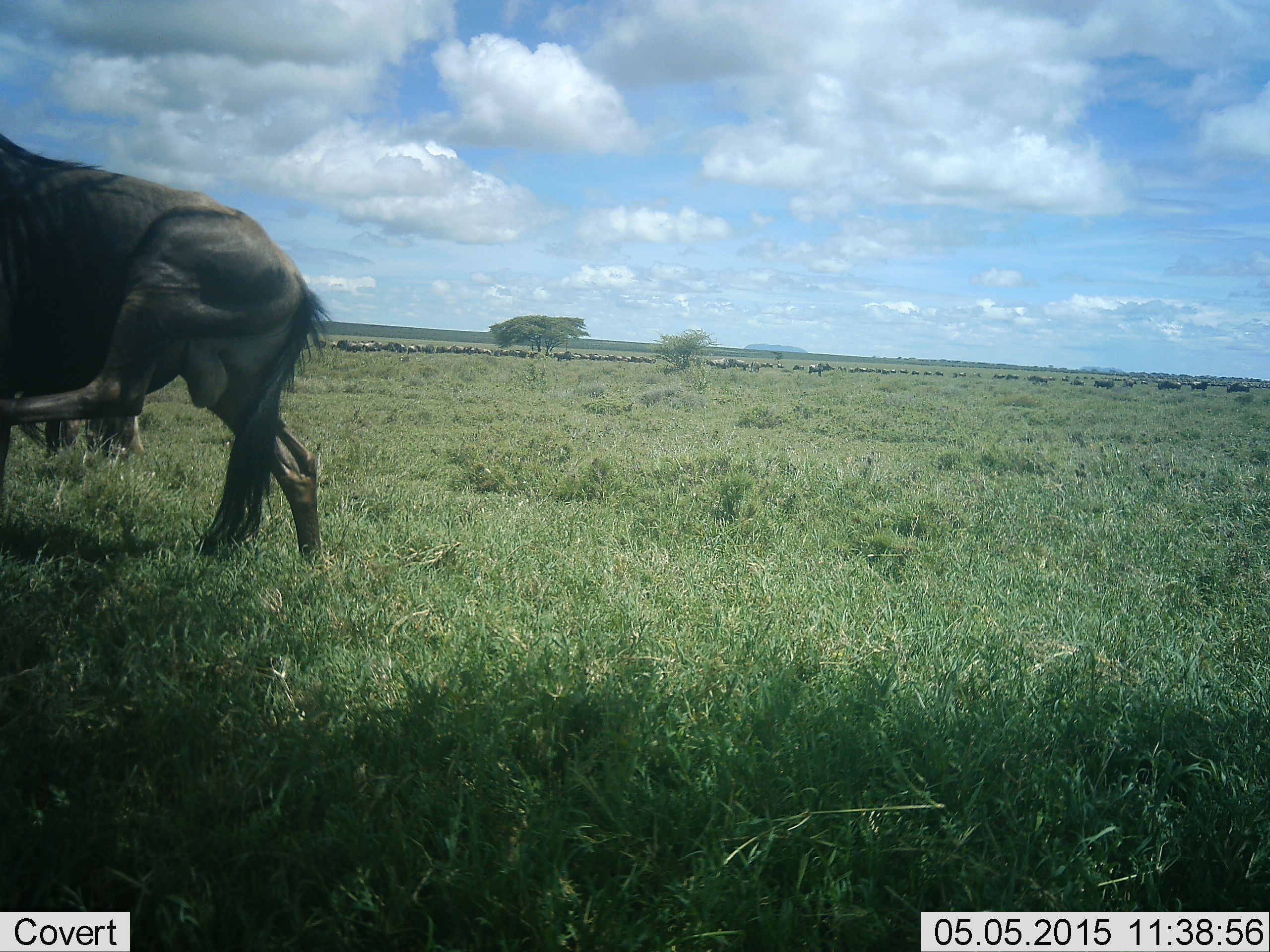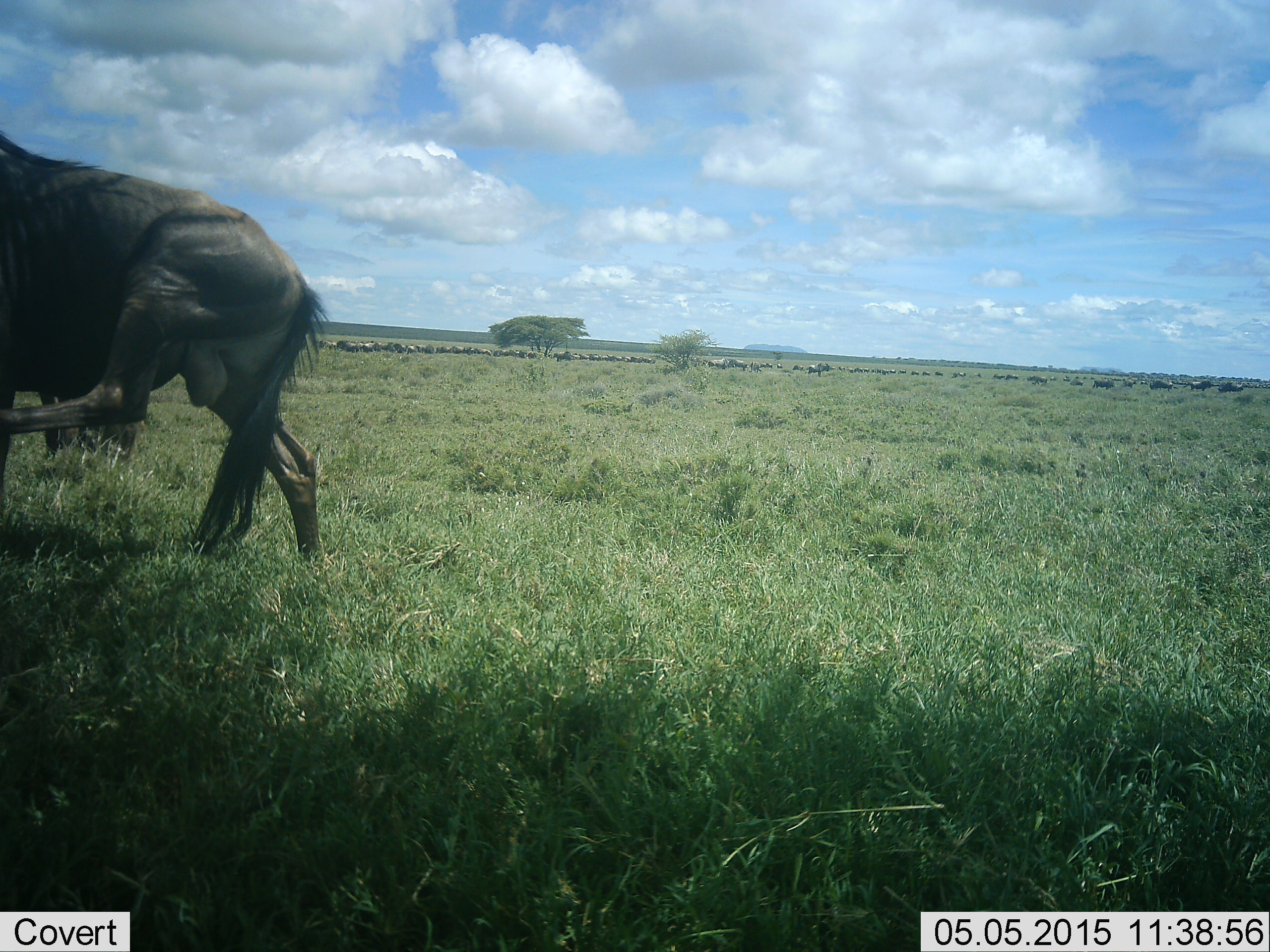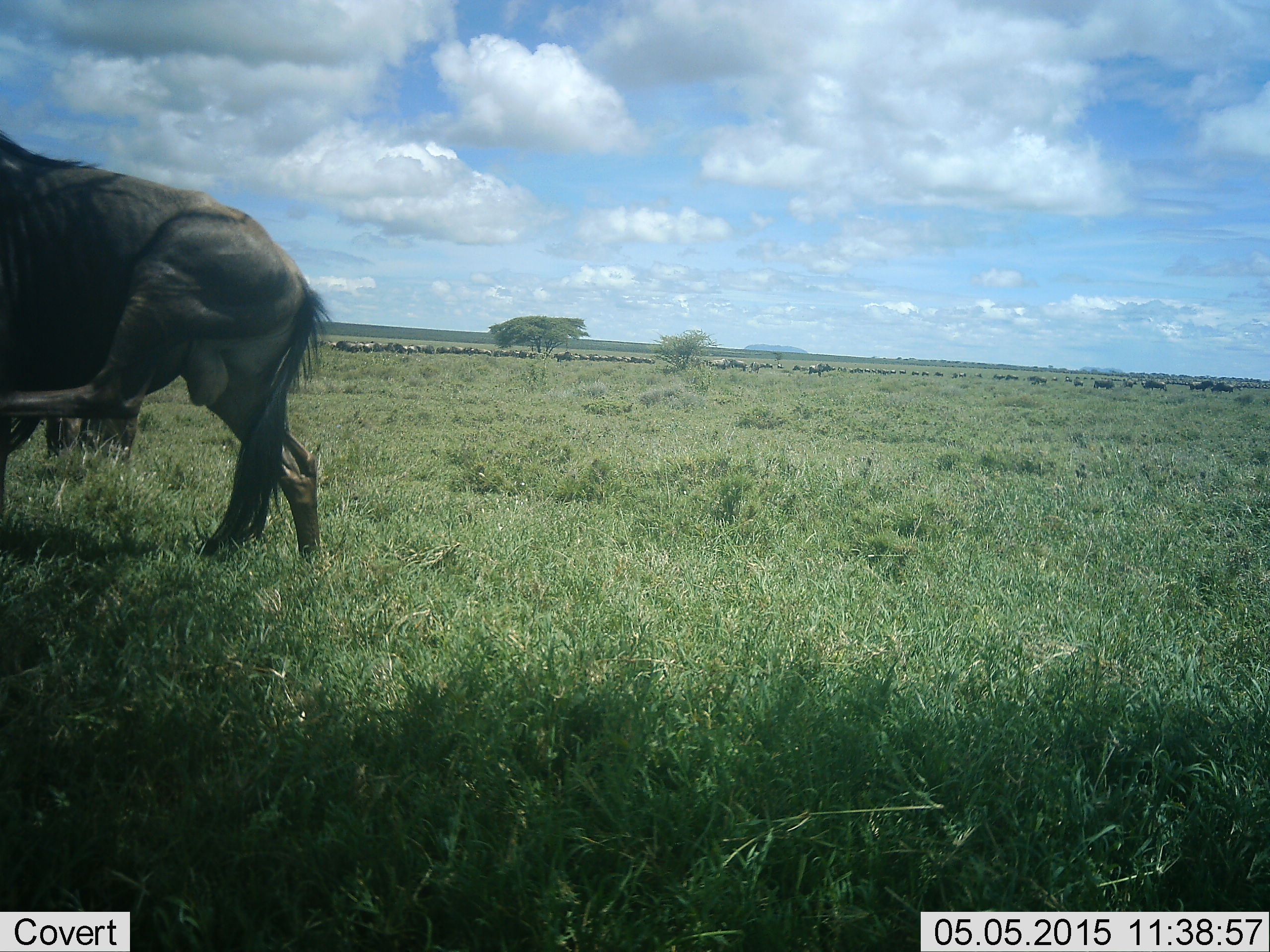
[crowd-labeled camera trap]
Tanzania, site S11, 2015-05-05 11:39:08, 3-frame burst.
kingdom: Animalia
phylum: Chordata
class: Mammalia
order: Artiodactyla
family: Bovidae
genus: Connochaetes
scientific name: Connochaetes taurinus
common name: blue wildebeest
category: wildebeest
Wildebeest (blue wildebeest) (Connochaetes taurinus), count 11-50. Behavior (volunteer vote fractions): standing 60%, resting 10%, moving 40%, interacting 20%. Young present (vote fraction): 0%. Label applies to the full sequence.